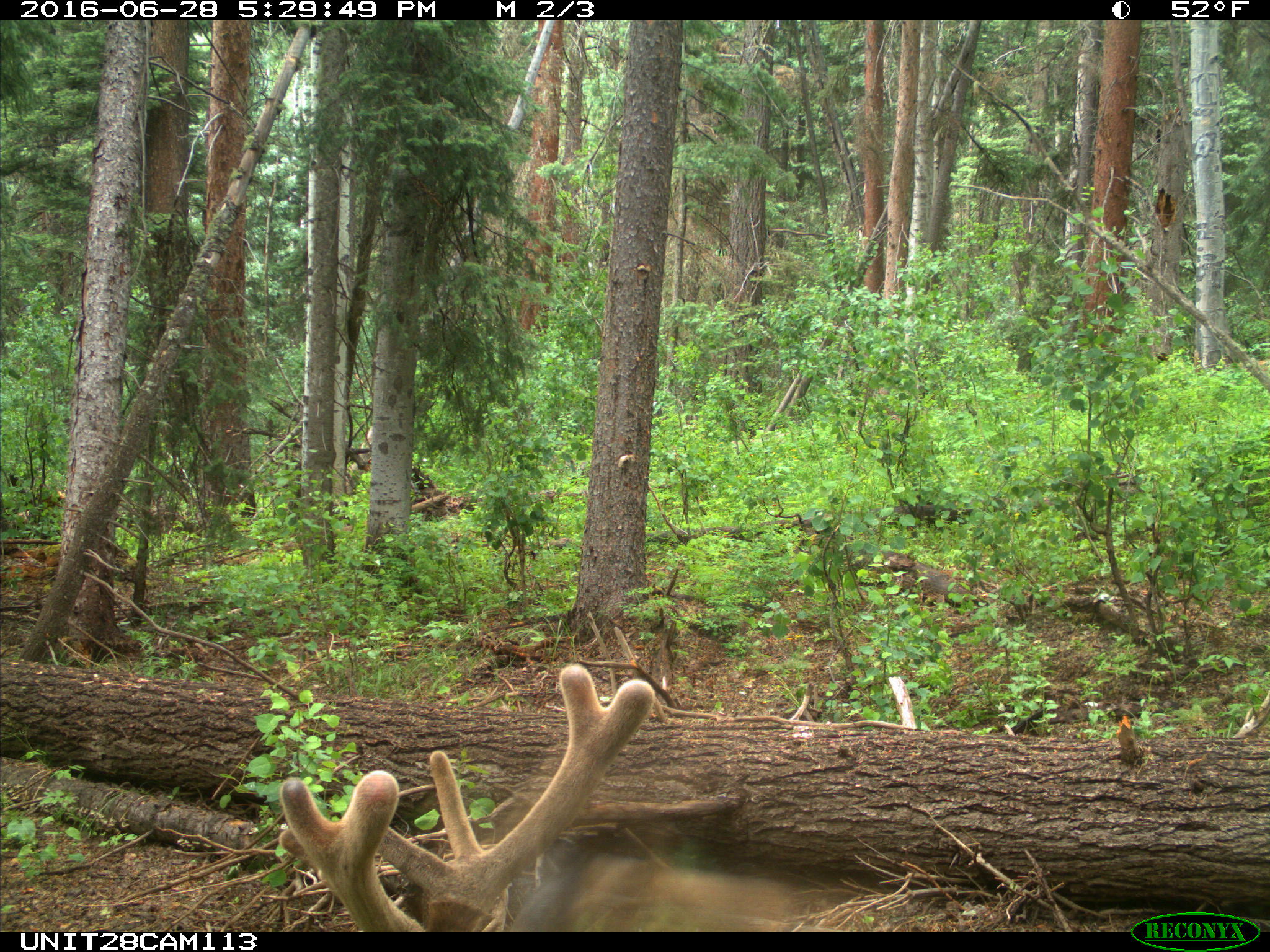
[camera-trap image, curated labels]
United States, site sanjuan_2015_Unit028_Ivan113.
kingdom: Animalia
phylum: Chordata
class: Mammalia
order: Artiodactyla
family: Cervidae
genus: Cervus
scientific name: Cervus elaphus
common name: red deer